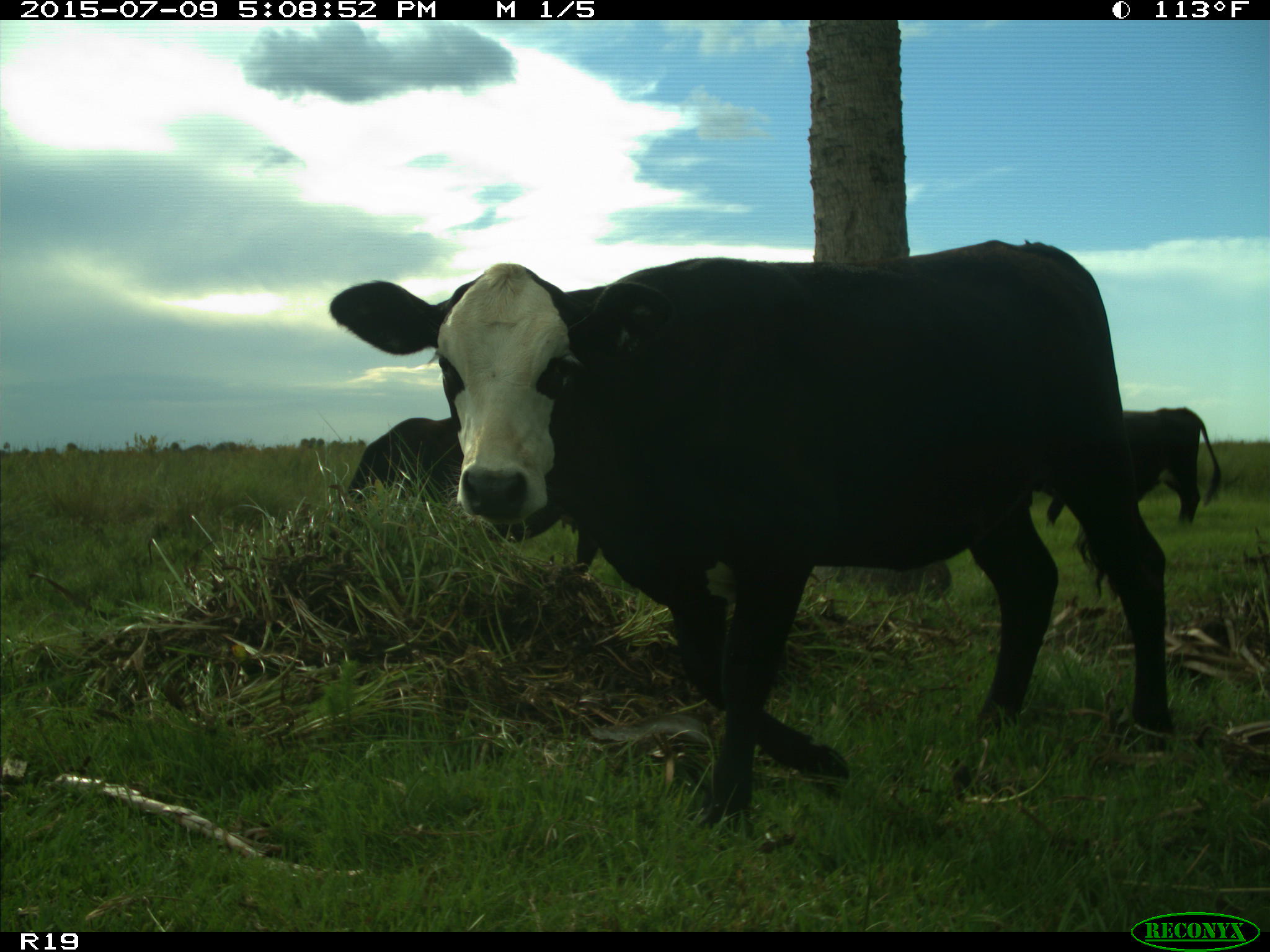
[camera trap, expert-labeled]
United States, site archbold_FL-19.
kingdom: Animalia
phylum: Chordata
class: Mammalia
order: Artiodactyla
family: Bovidae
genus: Bos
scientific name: Bos taurus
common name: domestic cow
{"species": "Bos taurus (domestic cow)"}